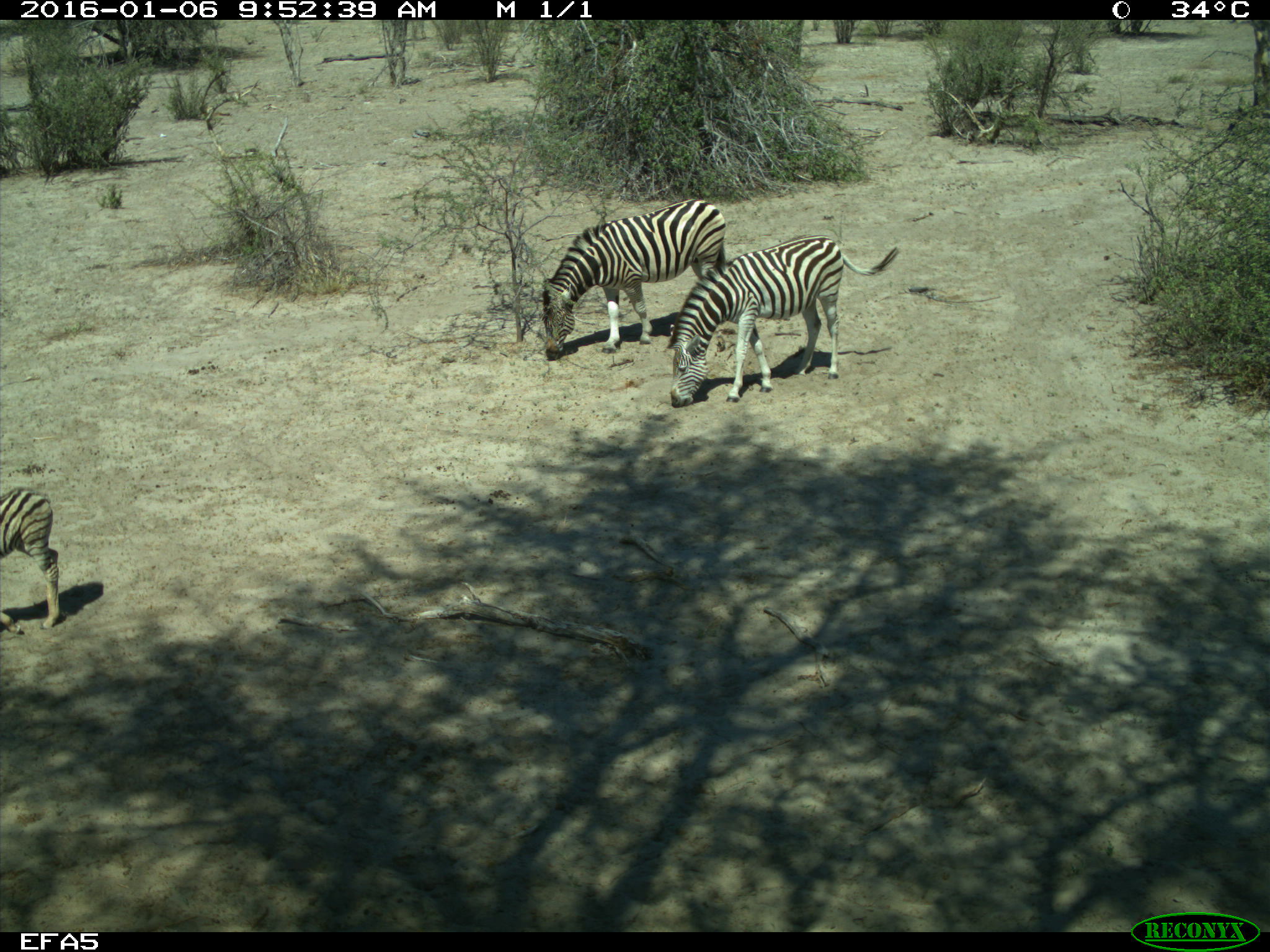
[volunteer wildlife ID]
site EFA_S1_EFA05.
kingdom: Animalia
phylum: Chordata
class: Mammalia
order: Perissodactyla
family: Equidae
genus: Equus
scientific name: Equus quagga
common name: plains zebra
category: zebraplains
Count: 3.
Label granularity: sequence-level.